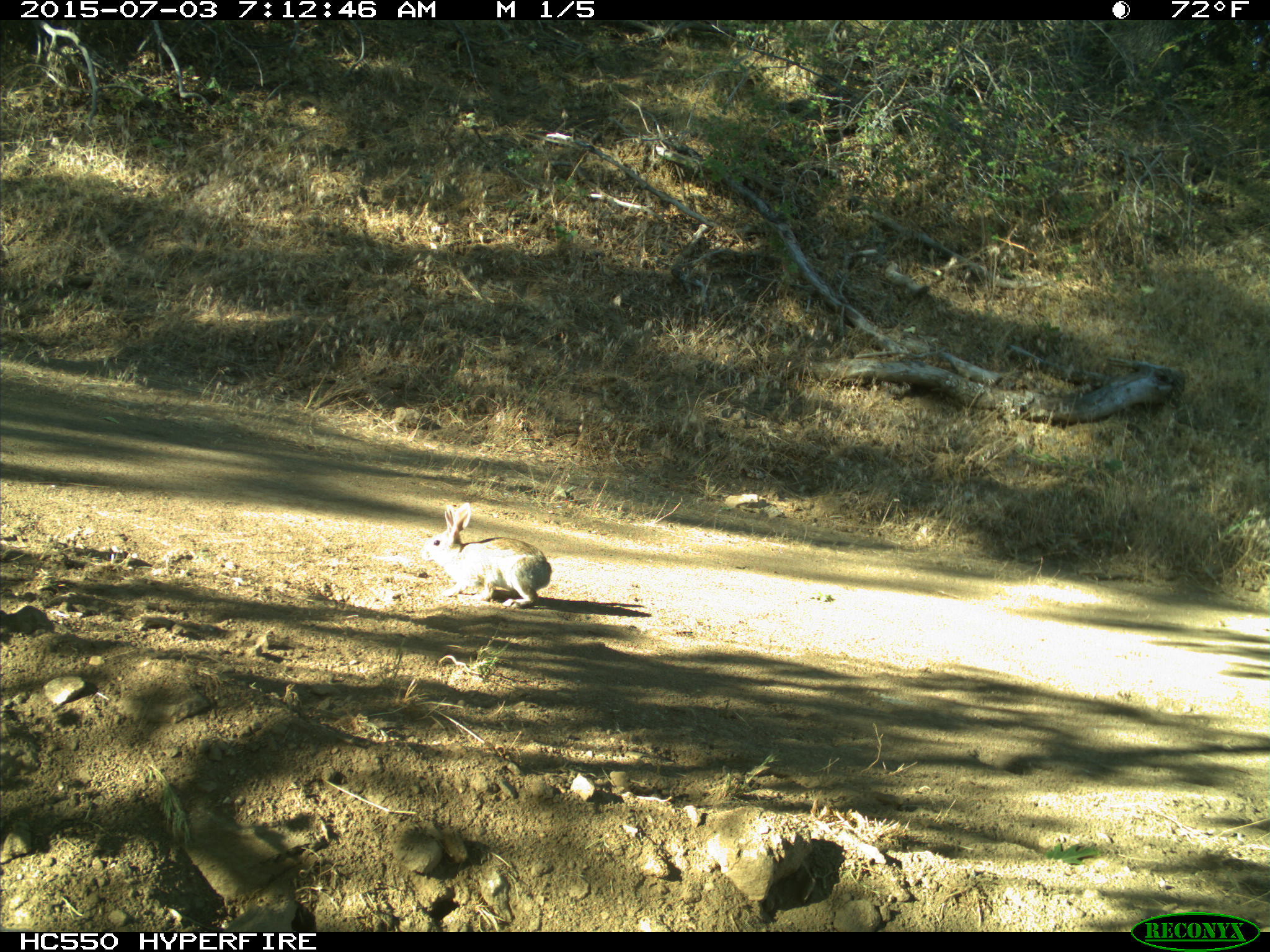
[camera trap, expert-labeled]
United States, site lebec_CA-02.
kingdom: Animalia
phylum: Chordata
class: Mammalia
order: Lagomorpha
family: Leporidae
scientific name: Leporidae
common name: rabbits and hares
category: unidentified rabbit